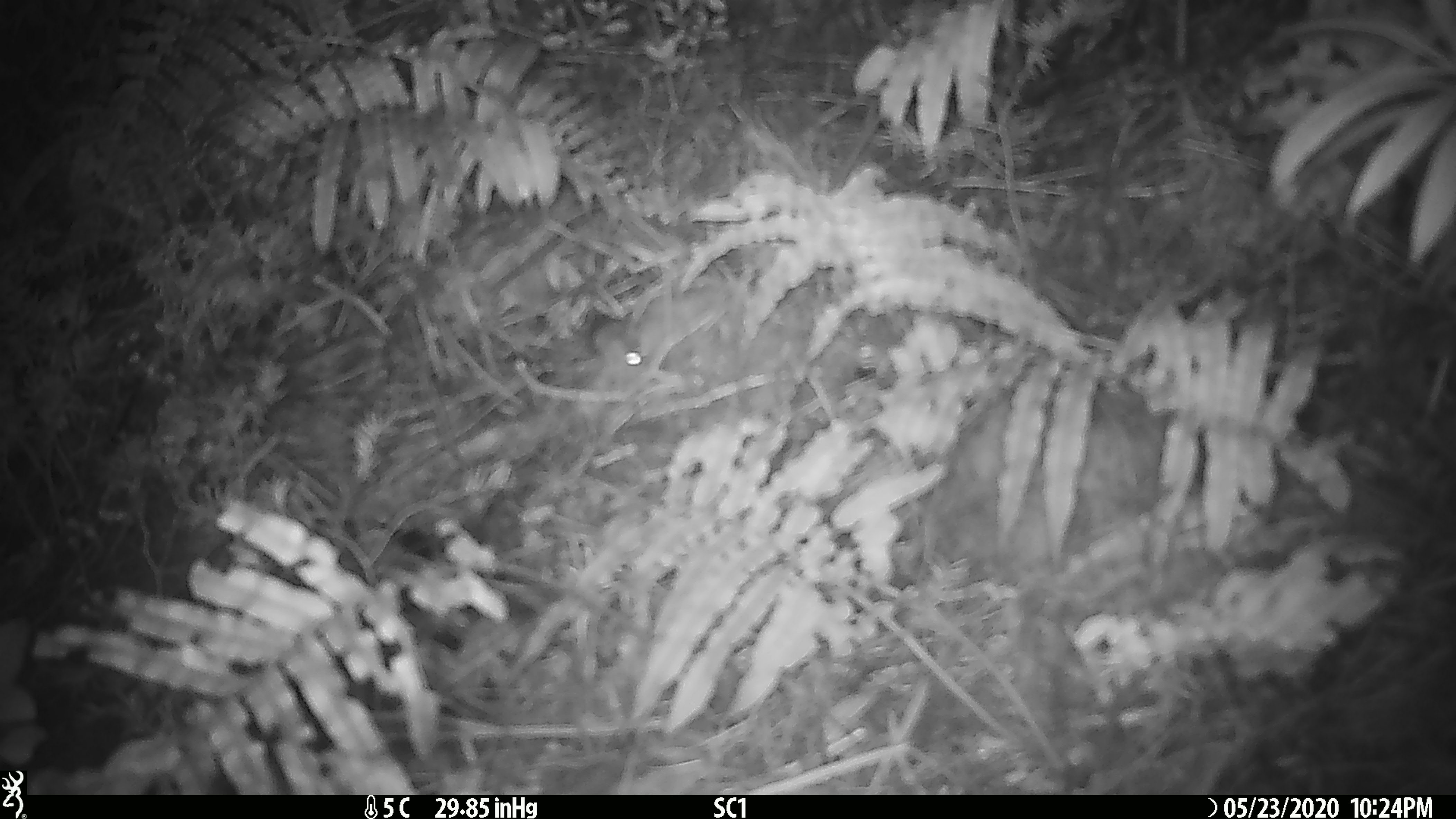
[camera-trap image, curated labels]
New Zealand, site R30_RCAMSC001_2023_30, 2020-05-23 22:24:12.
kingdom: Animalia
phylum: Chordata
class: Mammalia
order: Rodentia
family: Muridae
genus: Mus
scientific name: Mus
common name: mouse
Mouse (Mus).